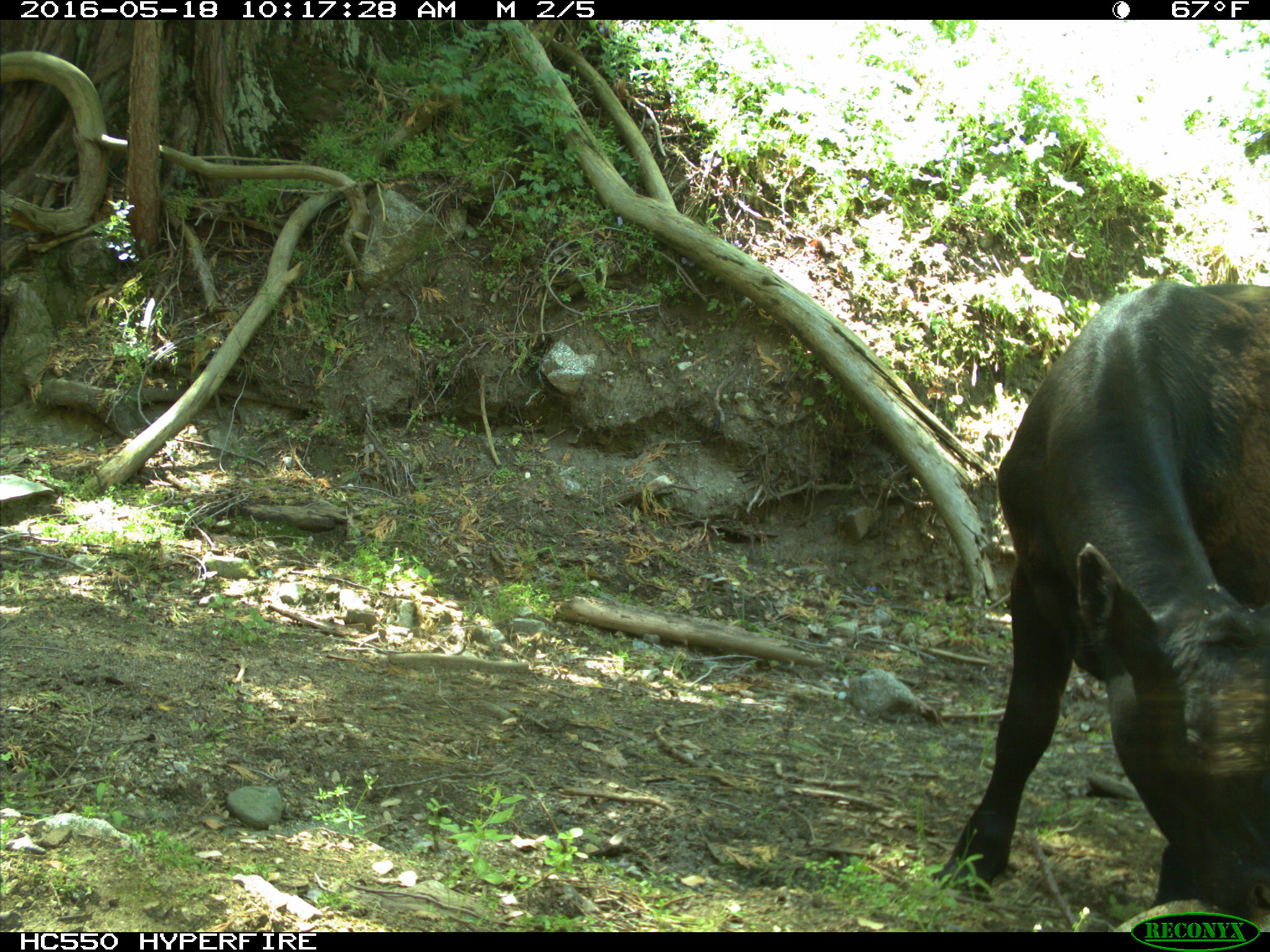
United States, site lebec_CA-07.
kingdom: Animalia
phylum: Chordata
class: Mammalia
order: Artiodactyla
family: Bovidae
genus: Bos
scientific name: Bos taurus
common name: domestic cow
Bos taurus (domestic cow).